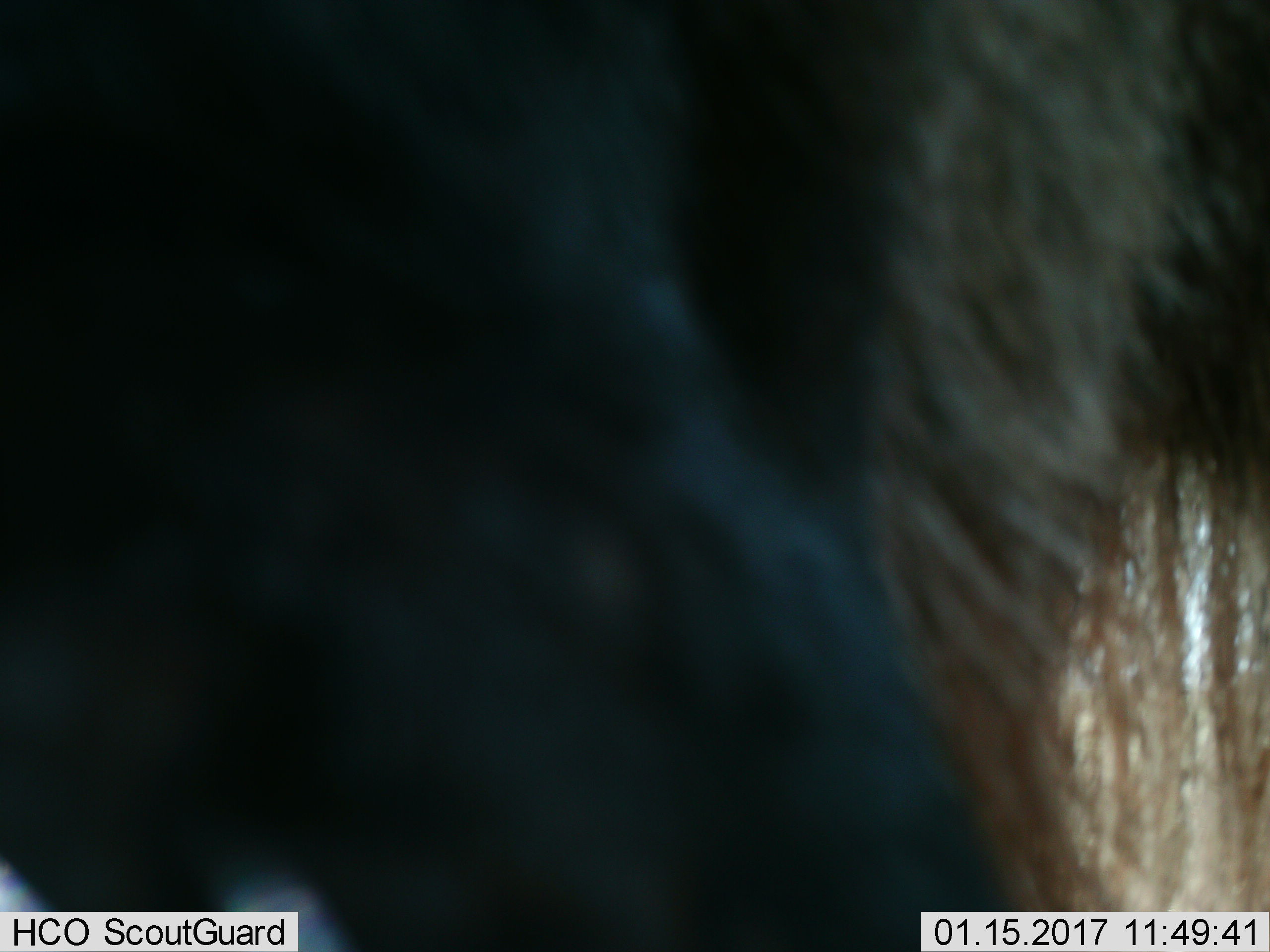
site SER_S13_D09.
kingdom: Animalia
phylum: Chordata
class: Mammalia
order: Artiodactyla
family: Bovidae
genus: Connochaetes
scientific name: Connochaetes taurinus taurinus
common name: blue wildebeest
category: wildebeestblue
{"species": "wildebeestblue (blue wildebeest) (Connochaetes taurinus taurinus)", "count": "1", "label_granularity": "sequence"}